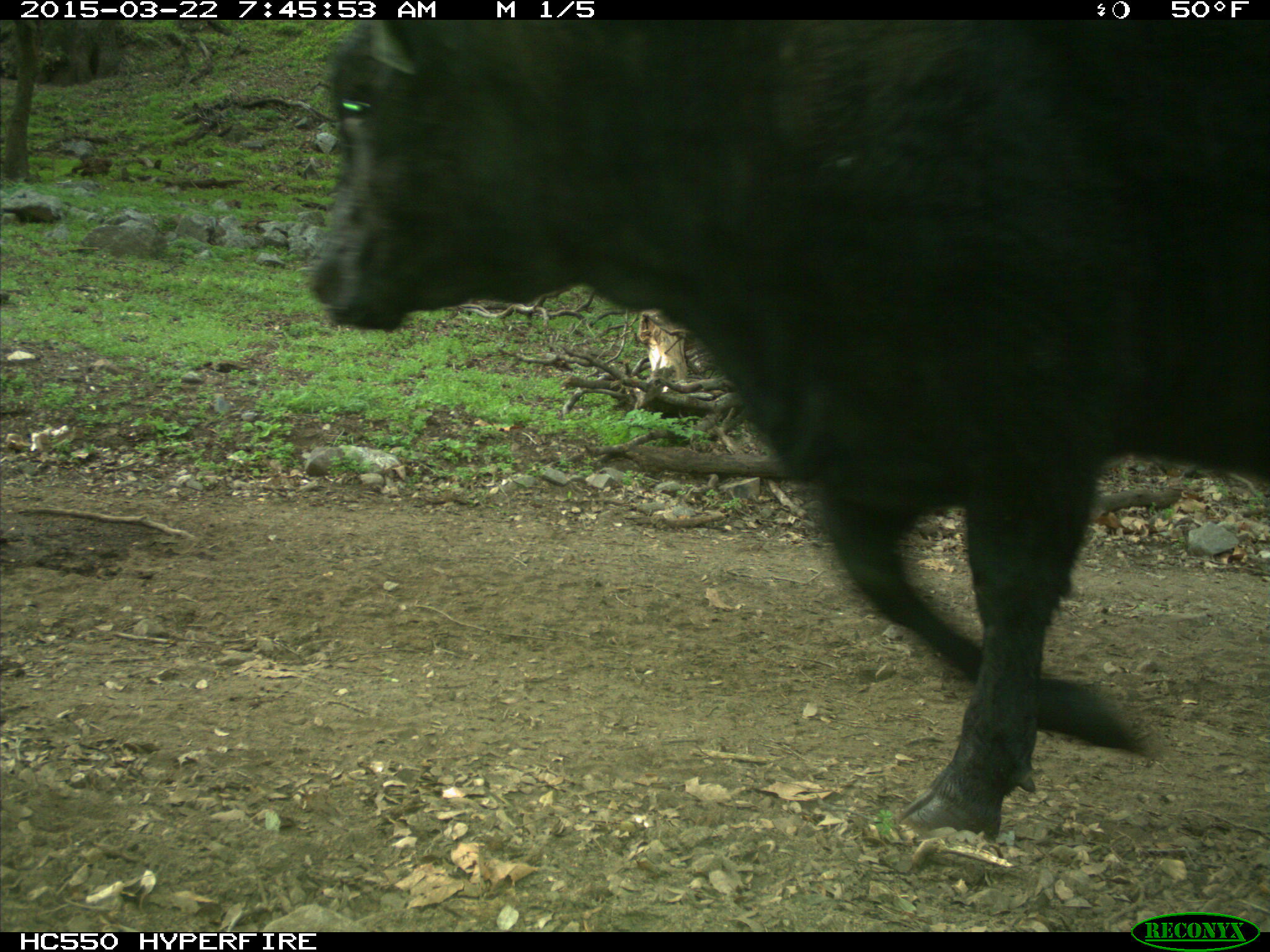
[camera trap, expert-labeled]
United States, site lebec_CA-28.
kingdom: Animalia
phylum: Chordata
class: Mammalia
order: Artiodactyla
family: Bovidae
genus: Bos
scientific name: Bos taurus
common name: domestic cow